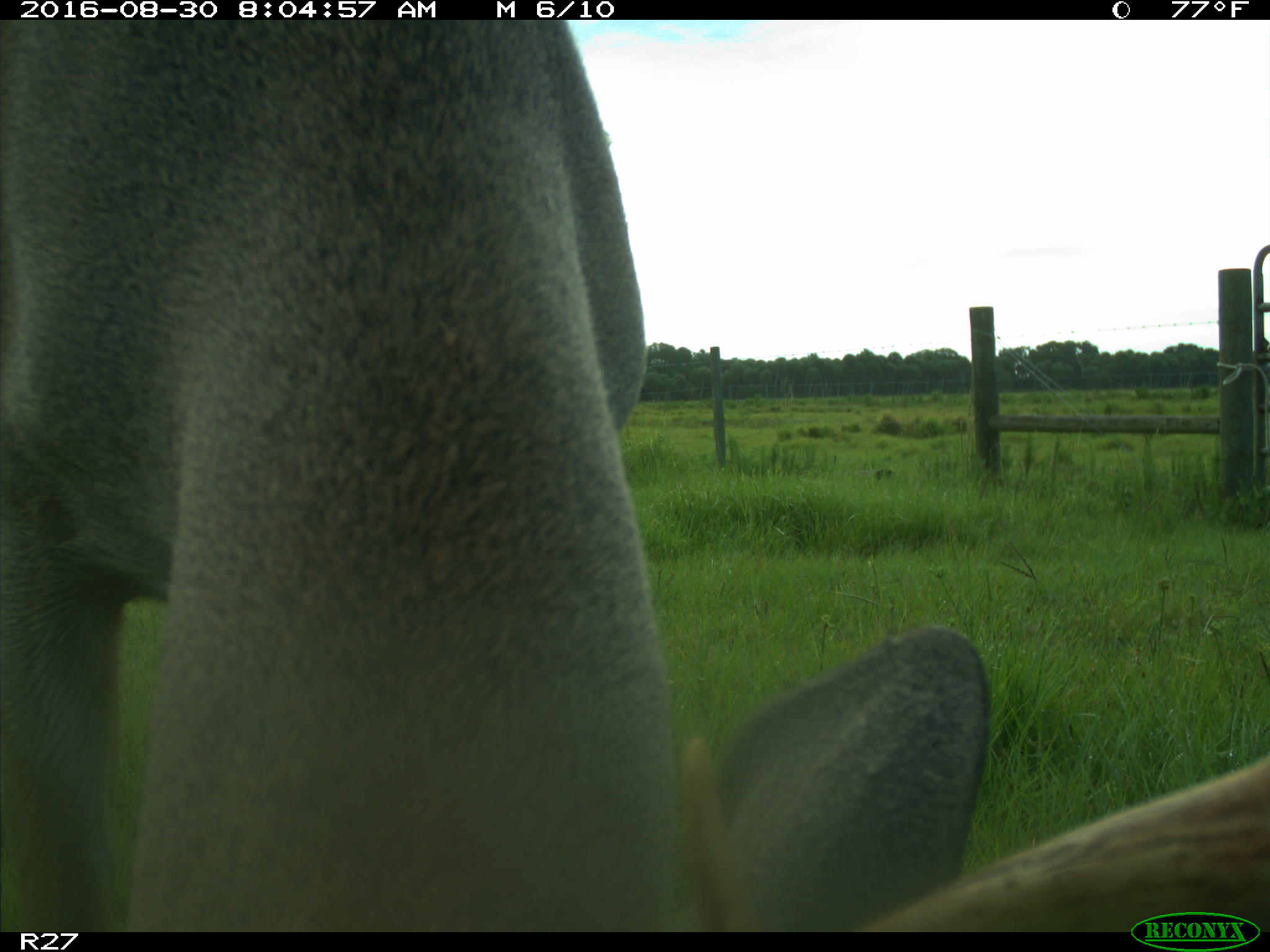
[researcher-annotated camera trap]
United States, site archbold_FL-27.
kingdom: Animalia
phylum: Chordata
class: Mammalia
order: Artiodactyla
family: Cervidae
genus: Odocoileus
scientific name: Odocoileus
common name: deer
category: unidentified deer